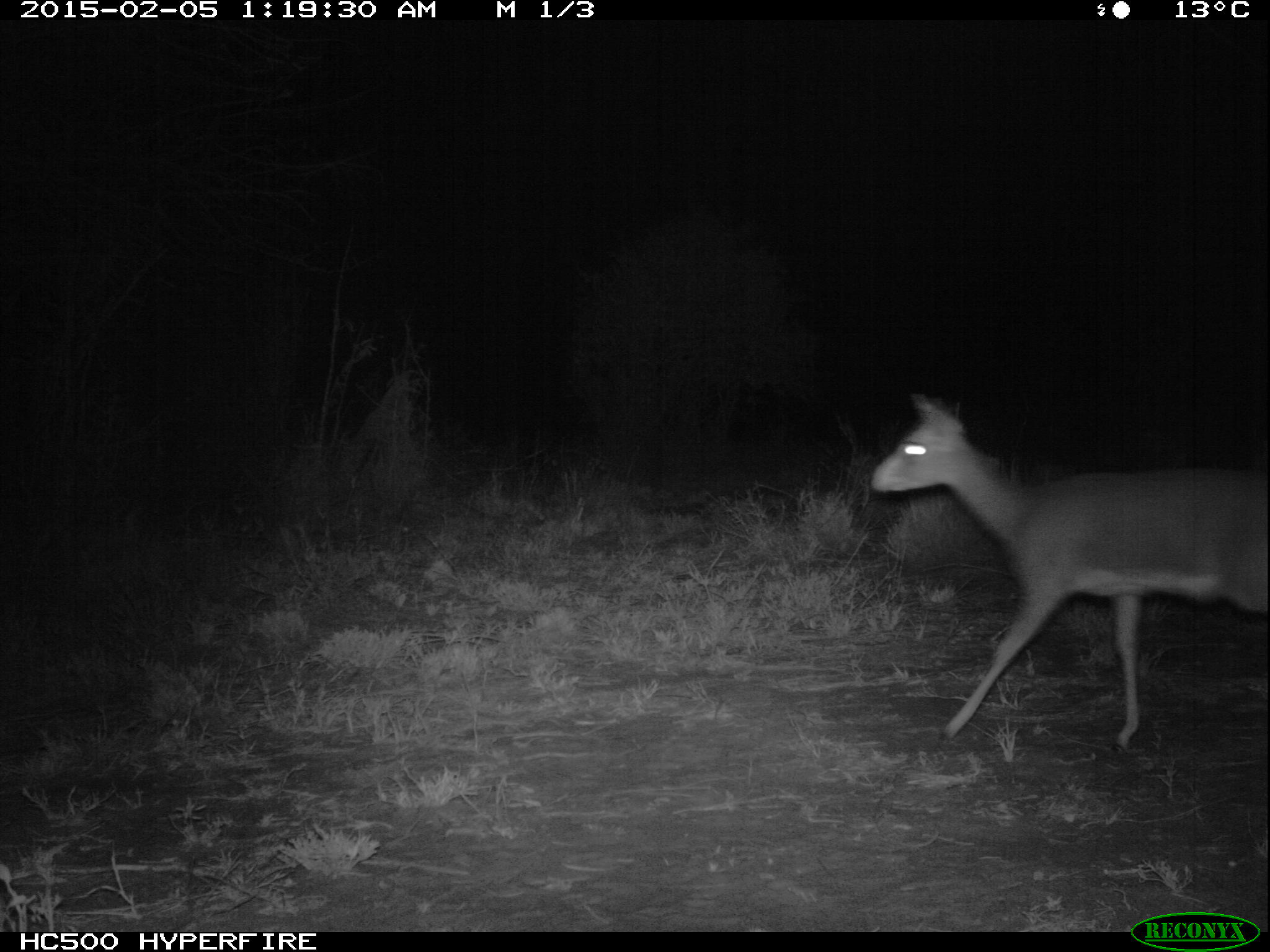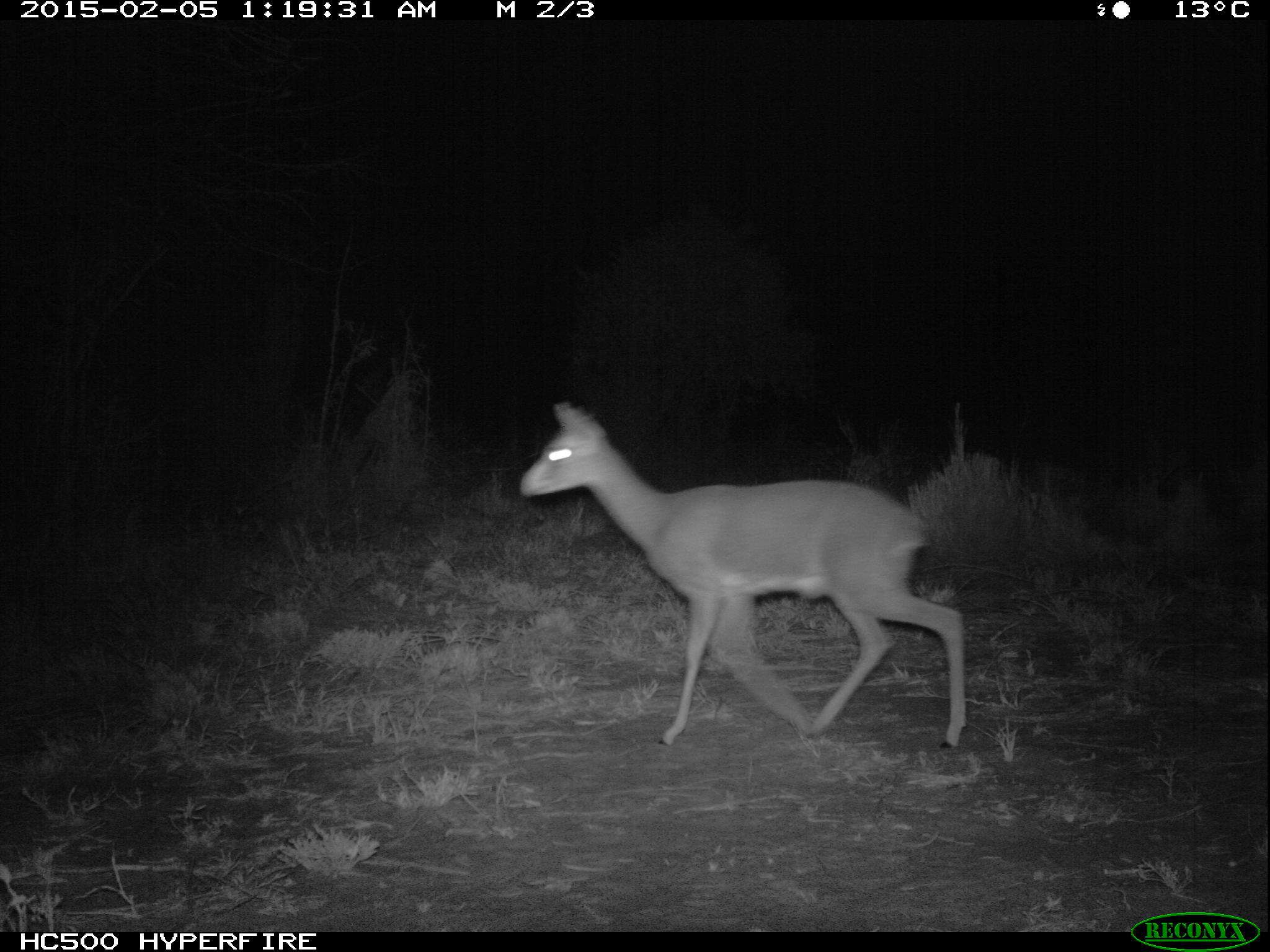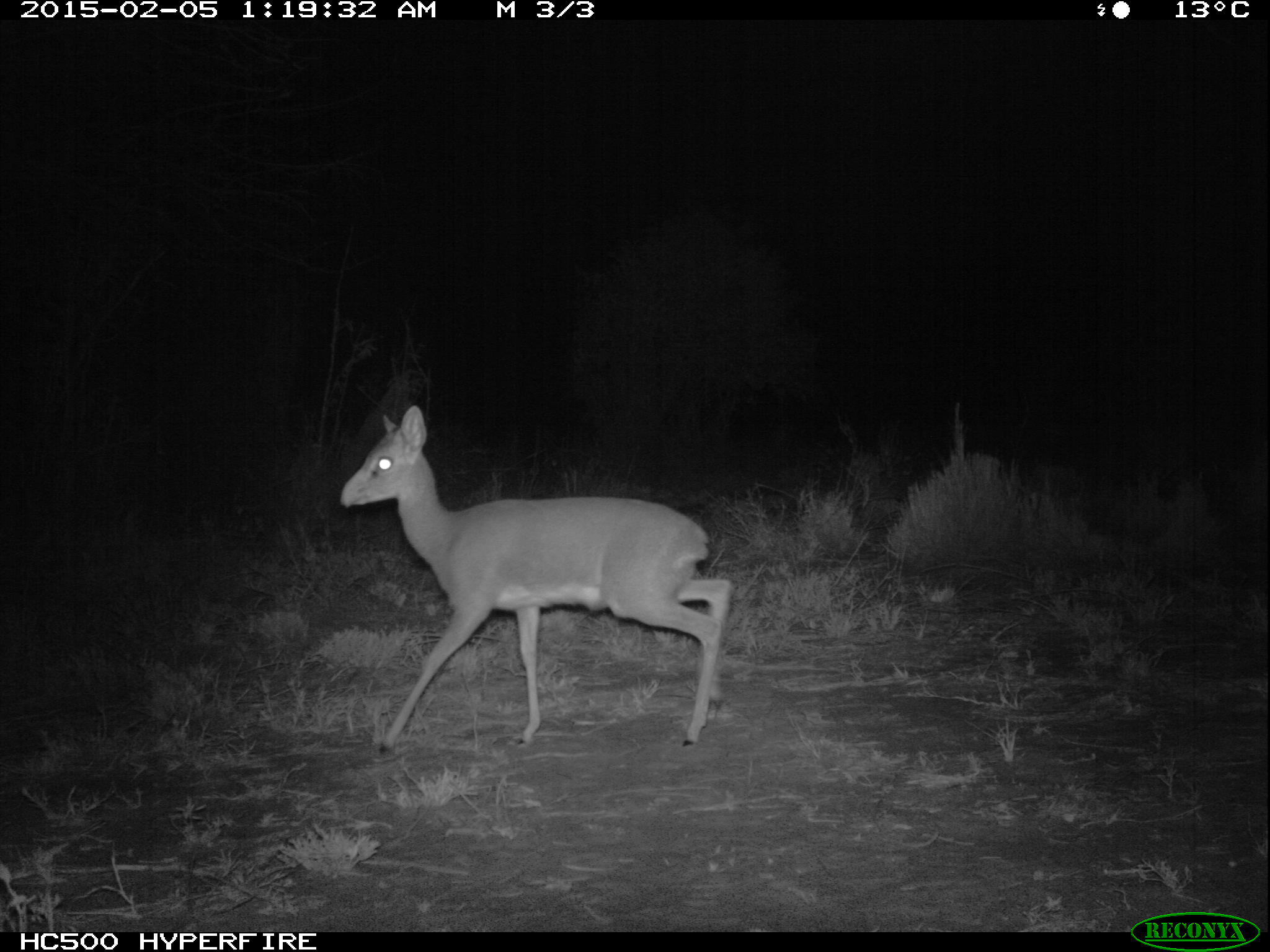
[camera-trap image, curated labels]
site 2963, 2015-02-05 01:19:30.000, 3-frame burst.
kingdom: Animalia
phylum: Chordata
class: Mammalia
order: Artiodactyla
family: Bovidae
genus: Madoqua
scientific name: Madoqua guentheri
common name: günther's dik-dik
Madoqua guentheri (günther's dik-dik), count 1.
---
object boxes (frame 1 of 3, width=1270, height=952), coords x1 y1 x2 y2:
madoqua guentheri: 871 390 1268 745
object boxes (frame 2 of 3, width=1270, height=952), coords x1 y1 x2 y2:
madoqua guentheri: 518 401 969 748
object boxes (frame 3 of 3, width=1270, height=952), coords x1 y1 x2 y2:
madoqua guentheri: 339 409 732 749